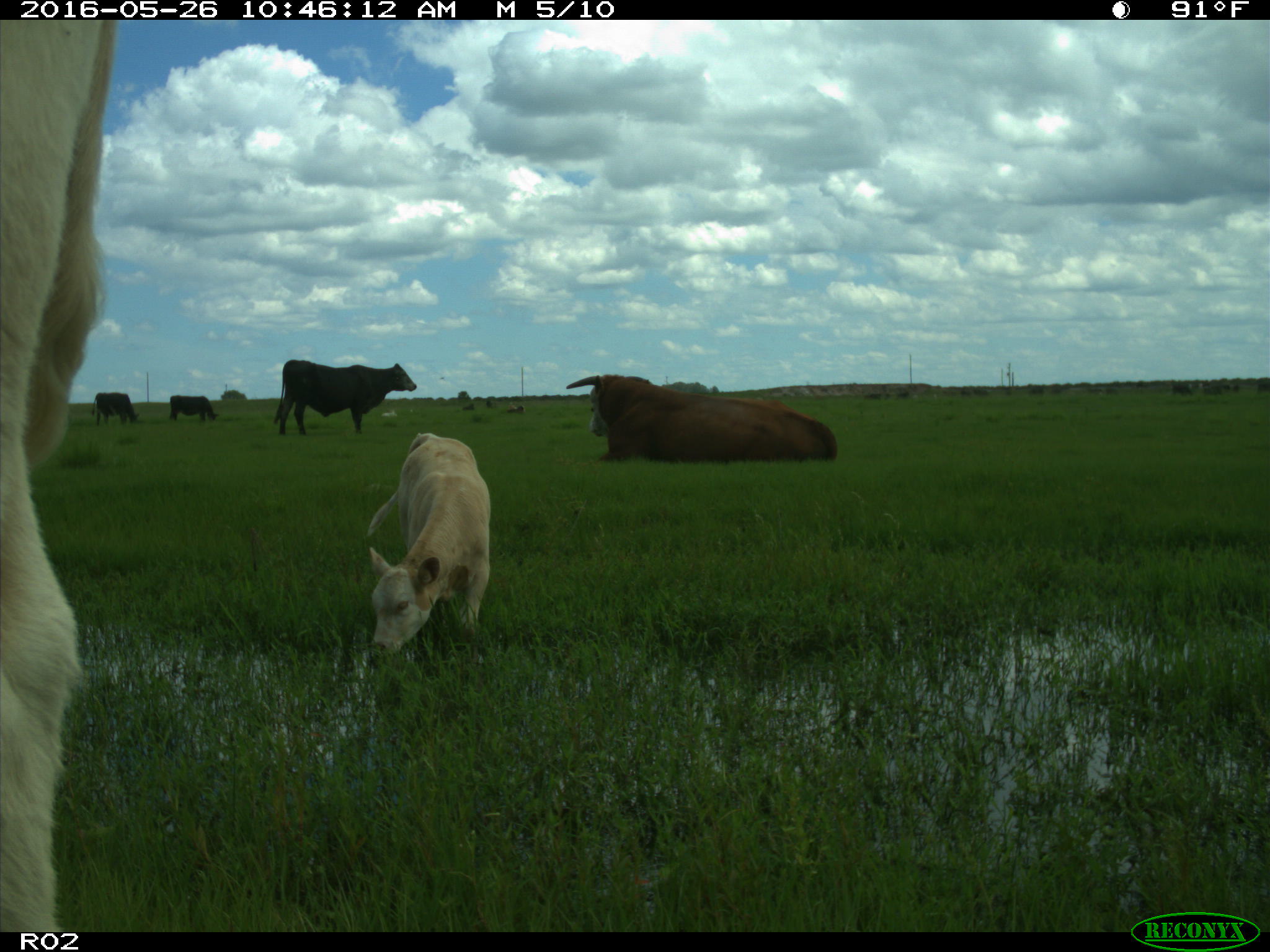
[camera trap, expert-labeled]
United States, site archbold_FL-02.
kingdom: Animalia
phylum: Chordata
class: Mammalia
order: Artiodactyla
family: Bovidae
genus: Bos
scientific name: Bos taurus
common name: domestic cow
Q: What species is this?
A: Bos taurus (domestic cow).